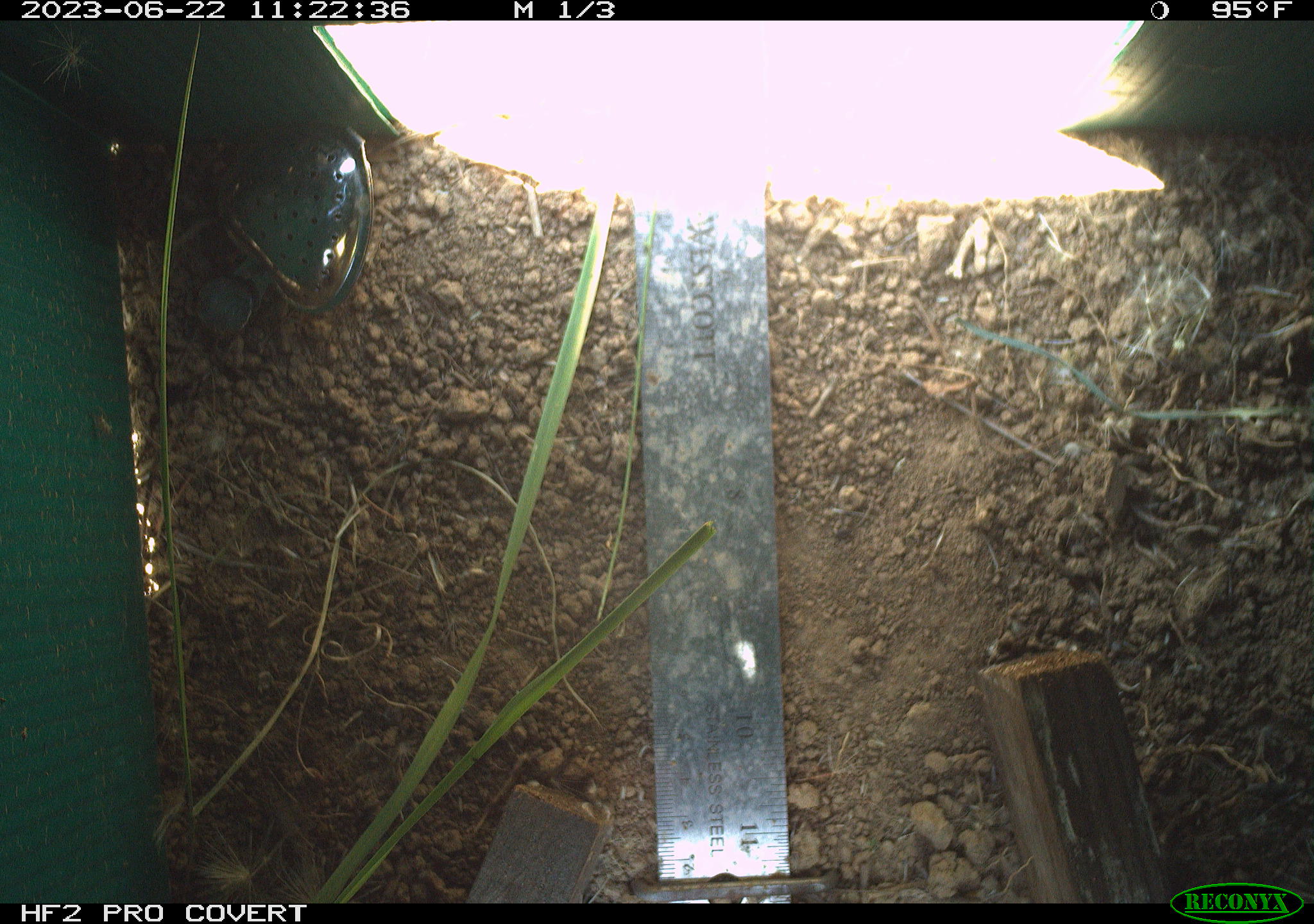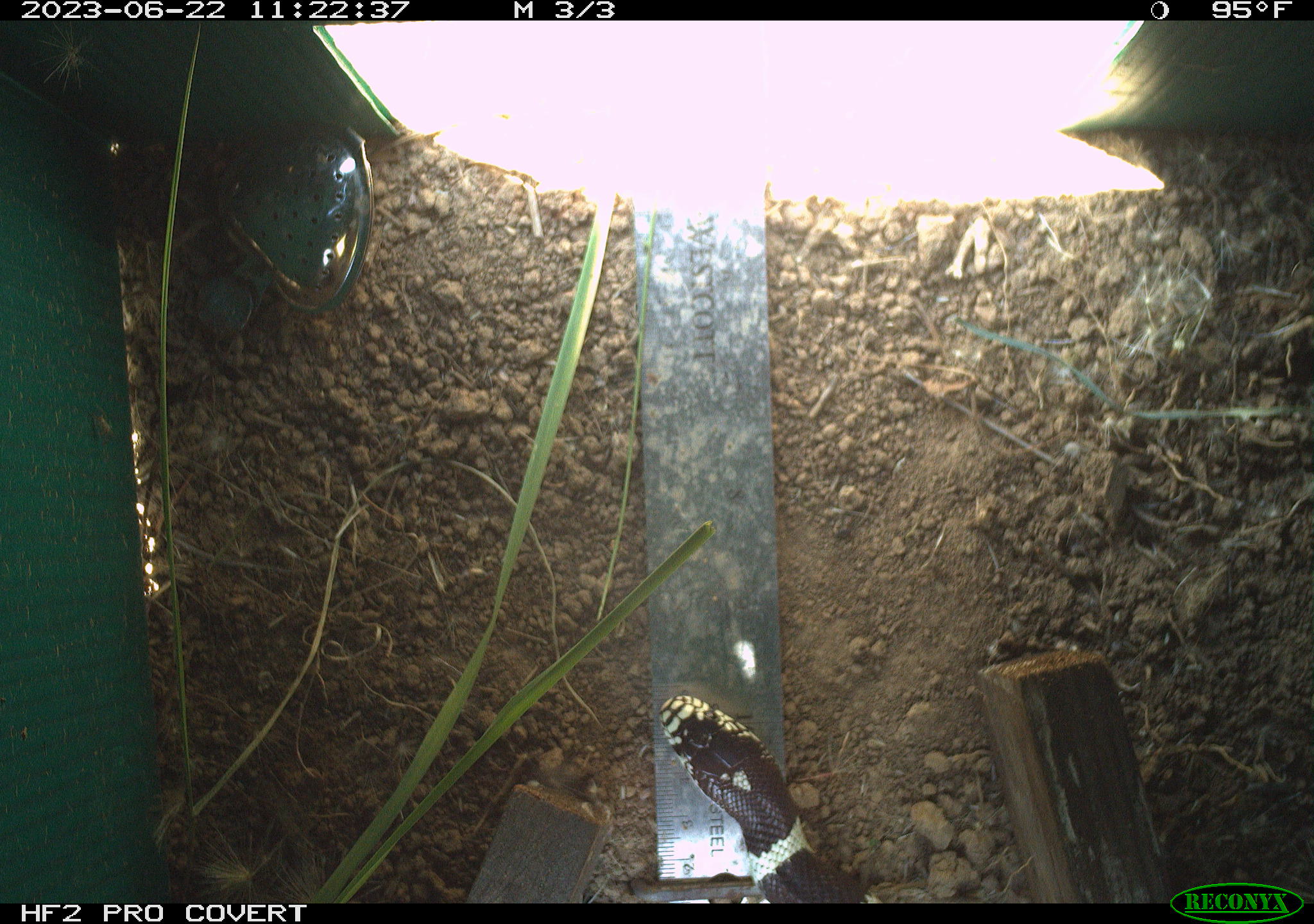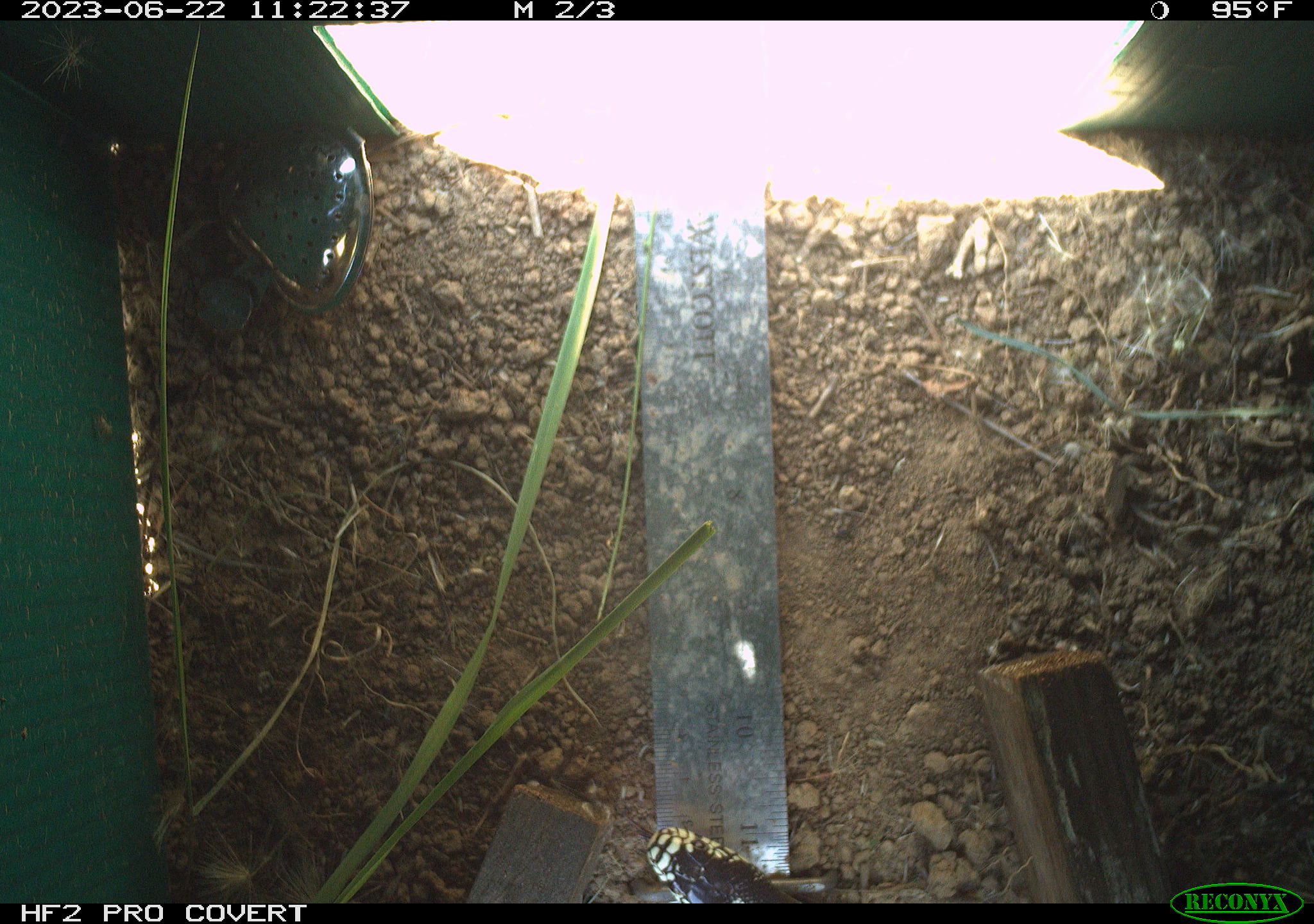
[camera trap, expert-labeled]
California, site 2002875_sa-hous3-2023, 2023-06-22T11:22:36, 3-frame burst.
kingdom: Animalia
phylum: Chordata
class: Reptilia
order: Squamata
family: Colubridae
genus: Lampropeltis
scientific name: Lampropeltis californiae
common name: california kingsnake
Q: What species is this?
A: California kingsnake (Lampropeltis californiae).